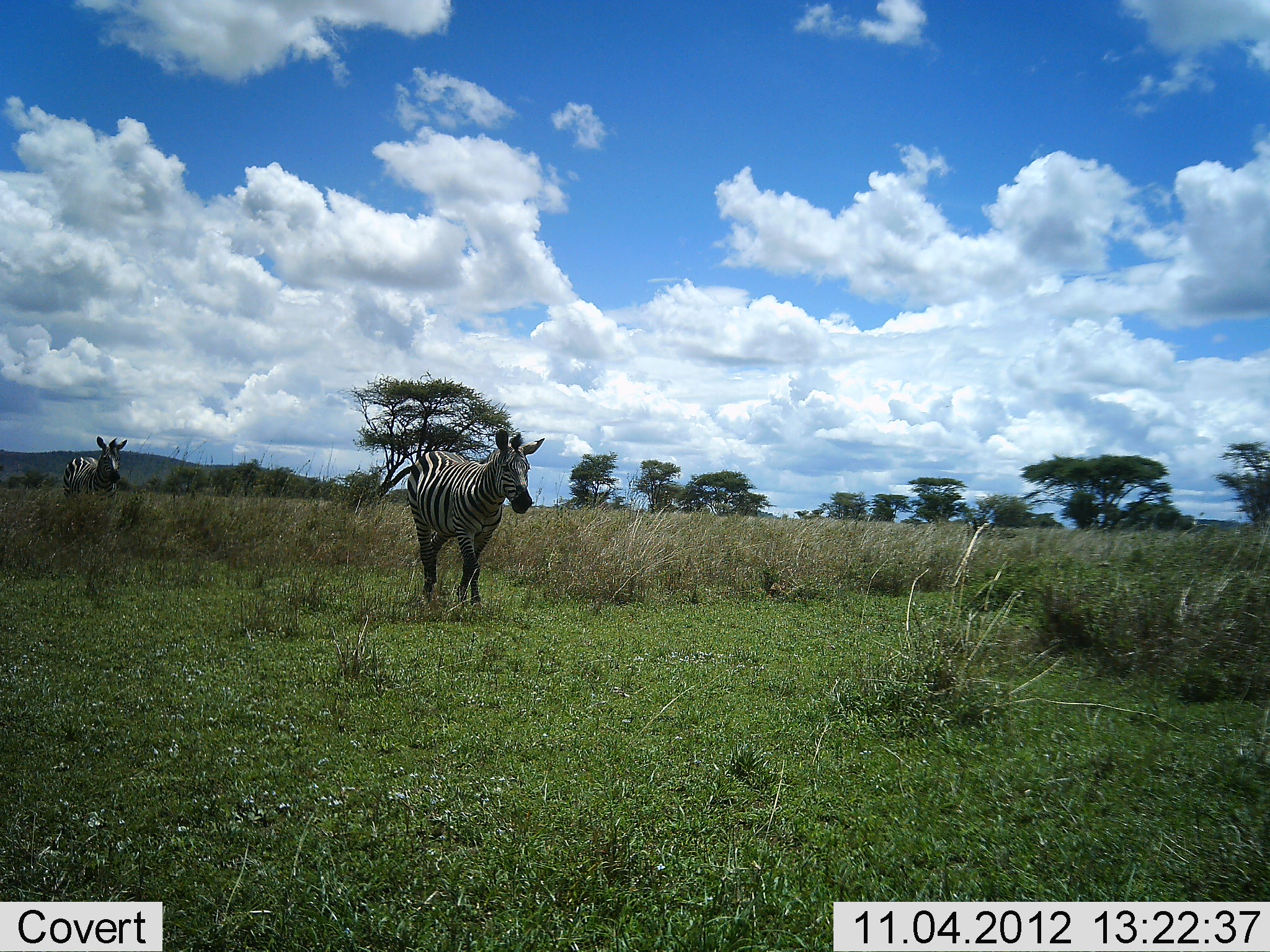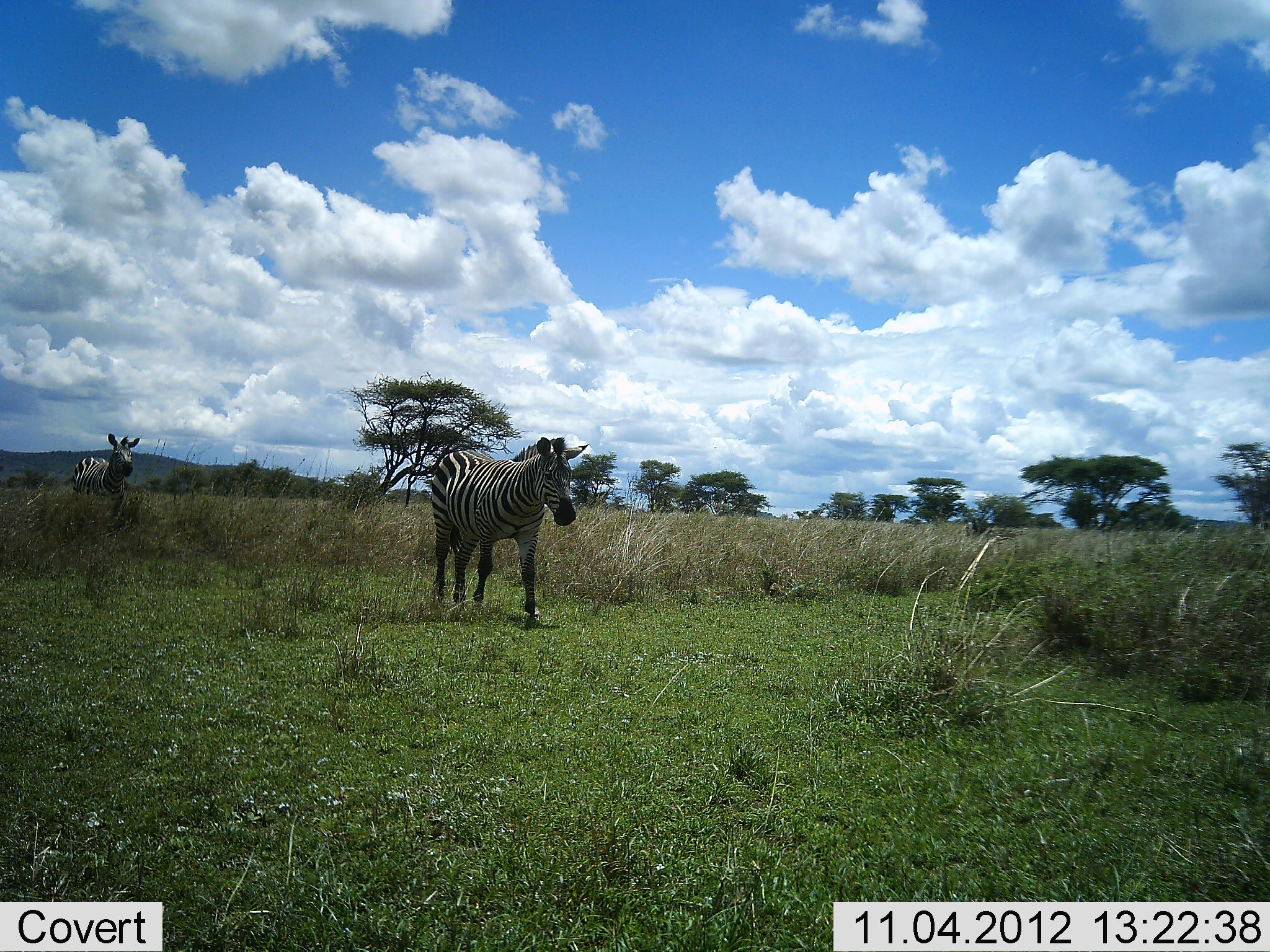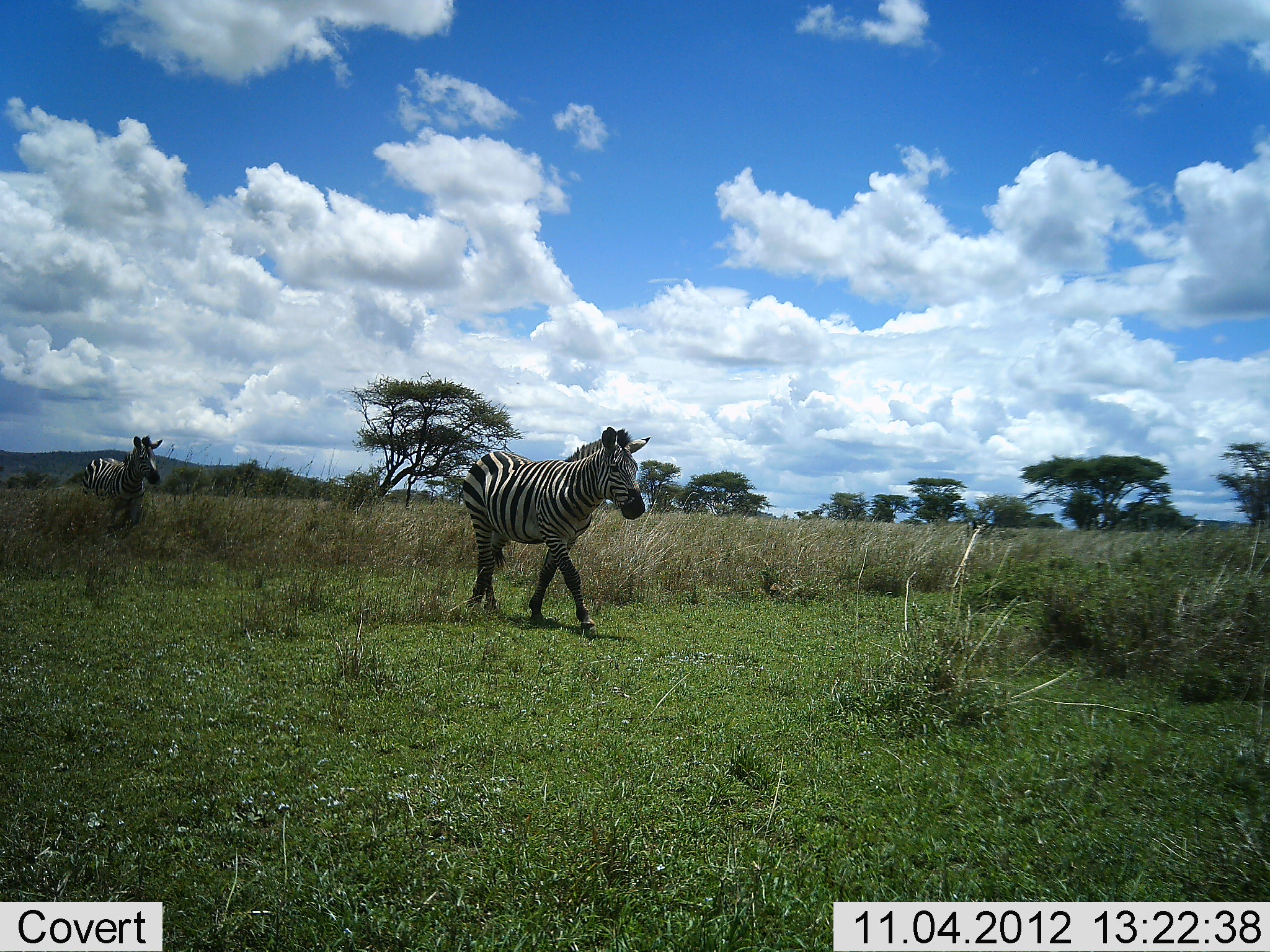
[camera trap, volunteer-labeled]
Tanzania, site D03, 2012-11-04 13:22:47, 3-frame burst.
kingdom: Animalia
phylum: Chordata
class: Mammalia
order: Perissodactyla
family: Equidae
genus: Equus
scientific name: Equus quagga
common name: plains zebra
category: zebra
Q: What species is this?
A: Zebra (plains zebra) (Equus quagga).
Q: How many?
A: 2.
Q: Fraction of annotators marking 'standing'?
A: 0%.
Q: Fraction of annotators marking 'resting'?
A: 0%.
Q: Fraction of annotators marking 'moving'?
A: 100%.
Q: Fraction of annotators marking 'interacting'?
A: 0%.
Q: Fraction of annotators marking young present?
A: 0%.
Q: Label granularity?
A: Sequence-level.